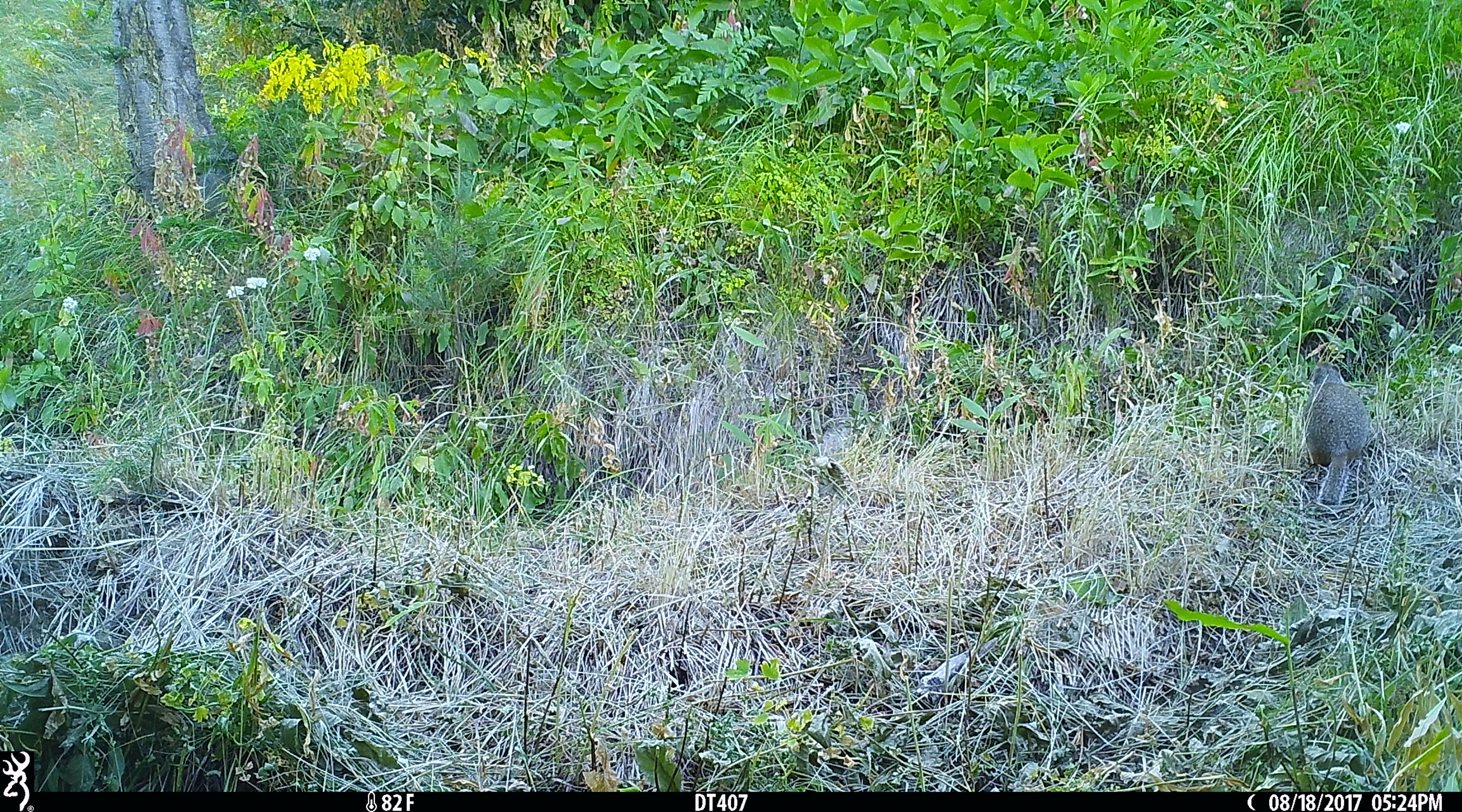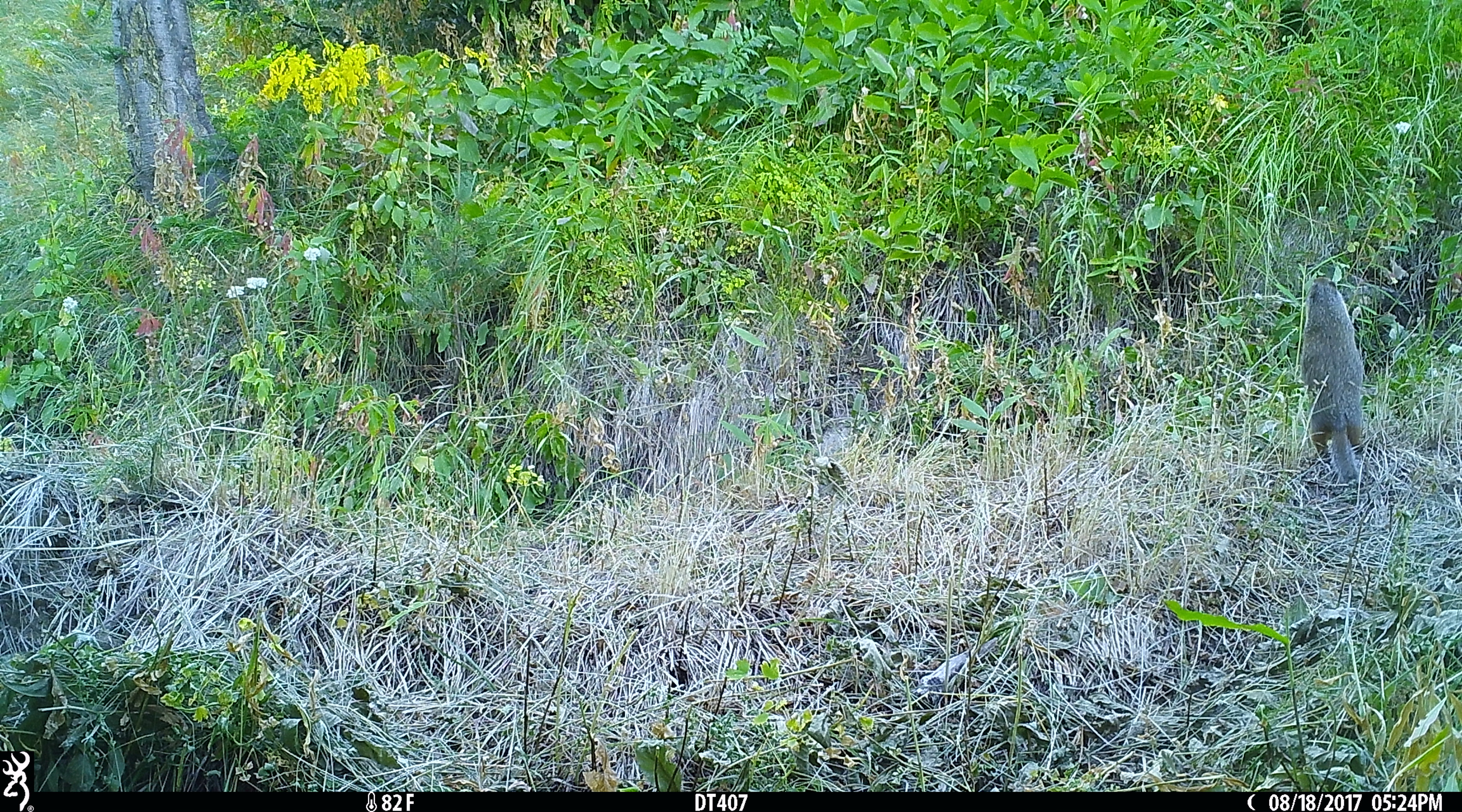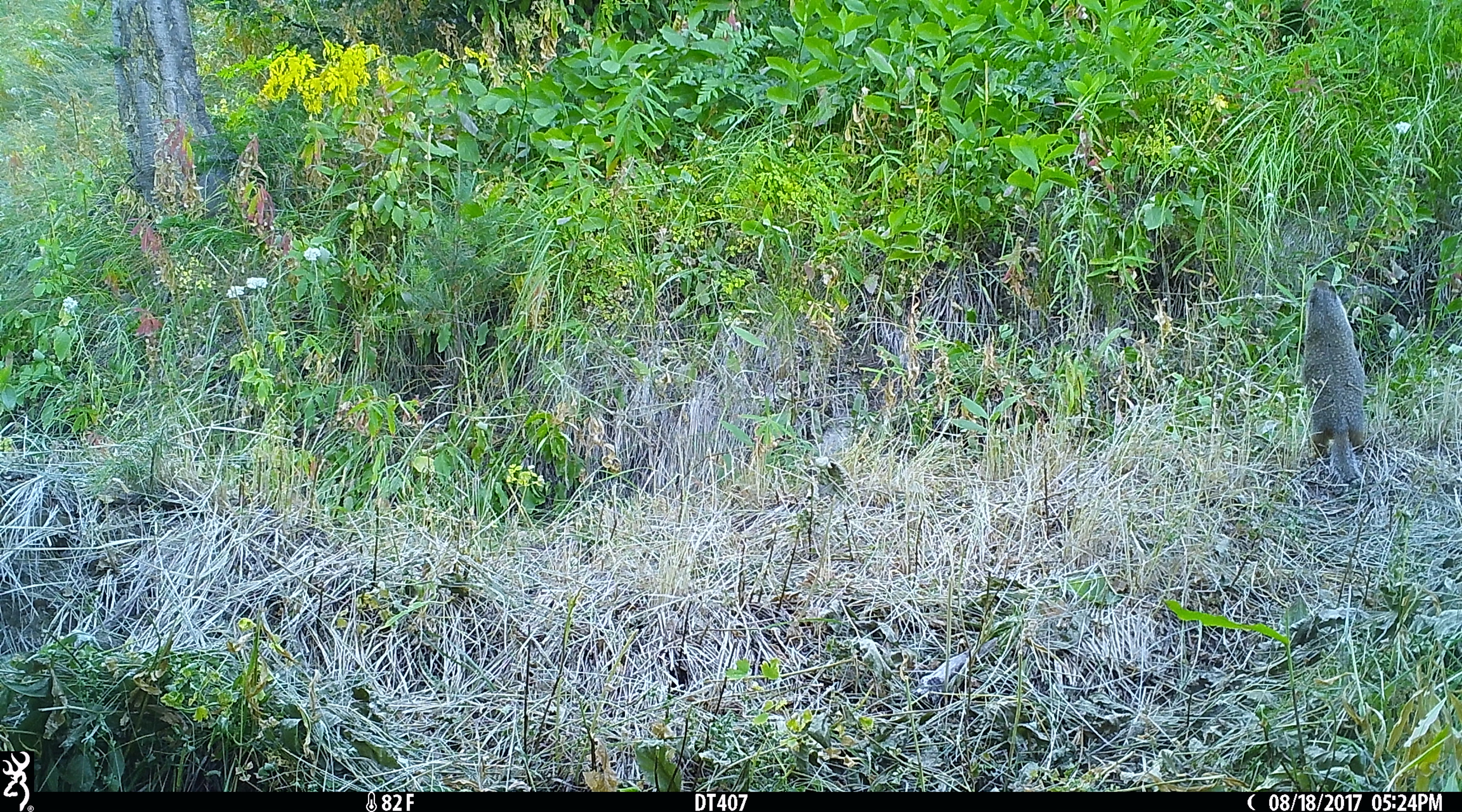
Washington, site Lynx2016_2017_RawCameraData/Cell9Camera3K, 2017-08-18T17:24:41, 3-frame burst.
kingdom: Animalia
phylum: Chordata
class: Mammalia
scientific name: Mammalia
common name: small mammal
Small mammal (Mammalia). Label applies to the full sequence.